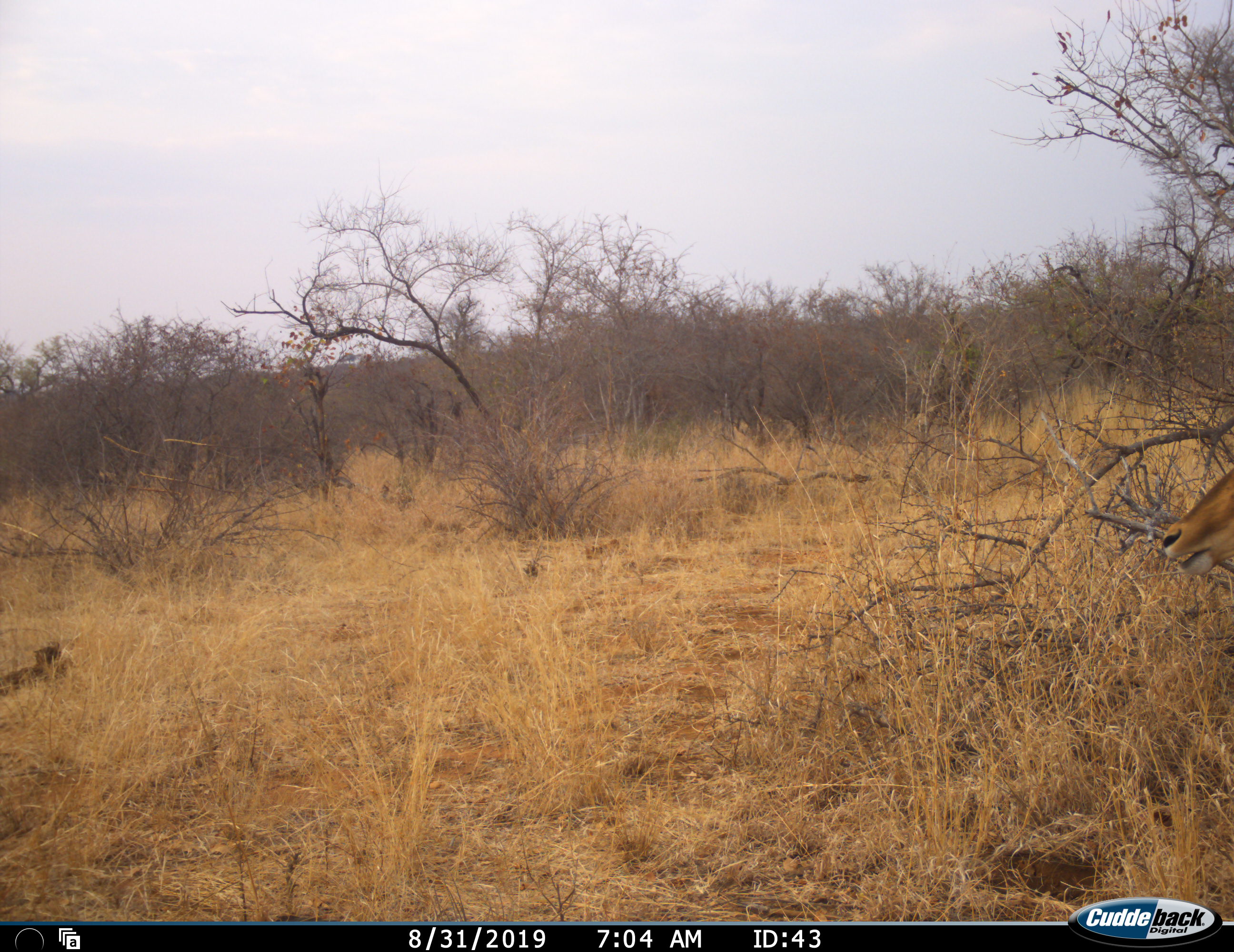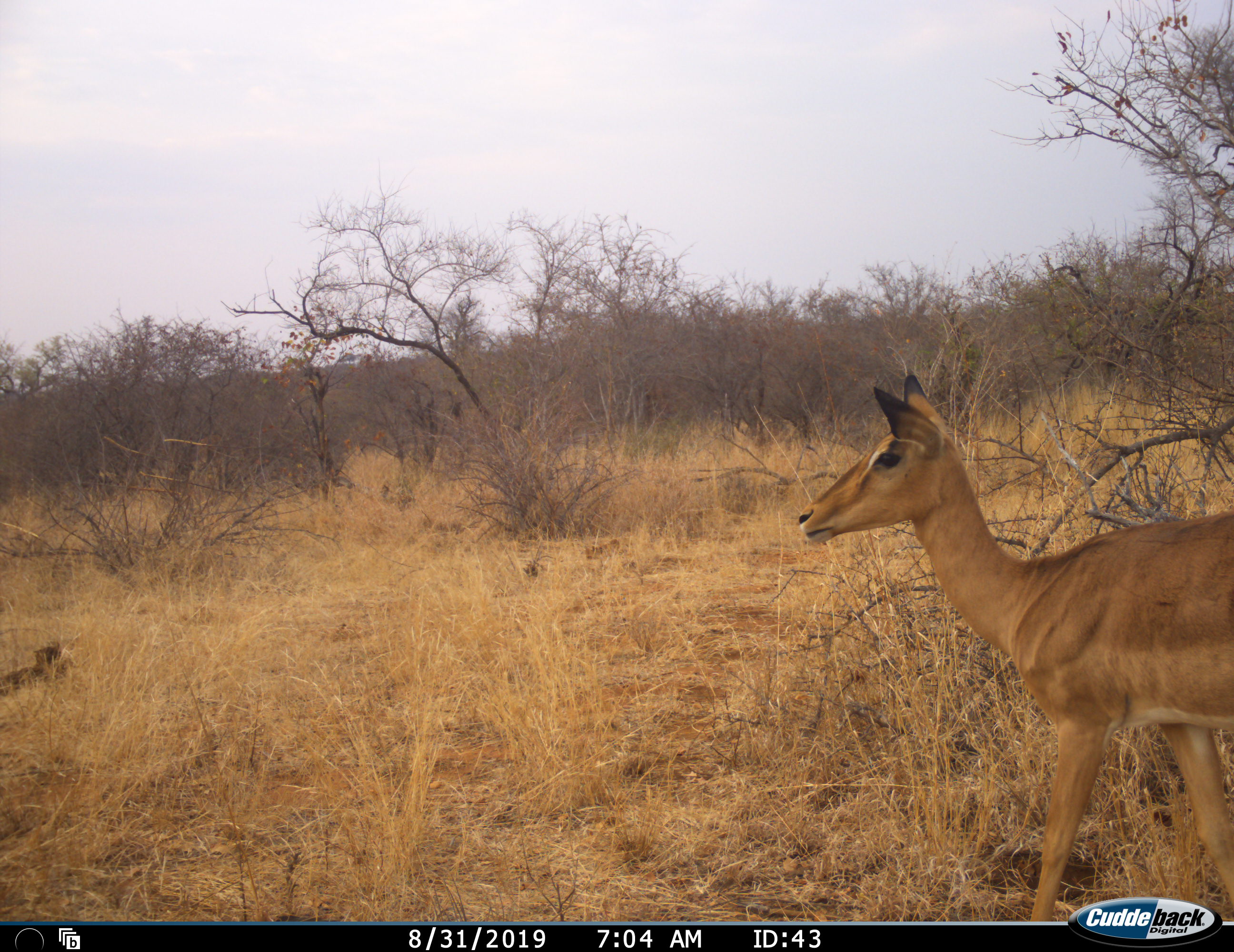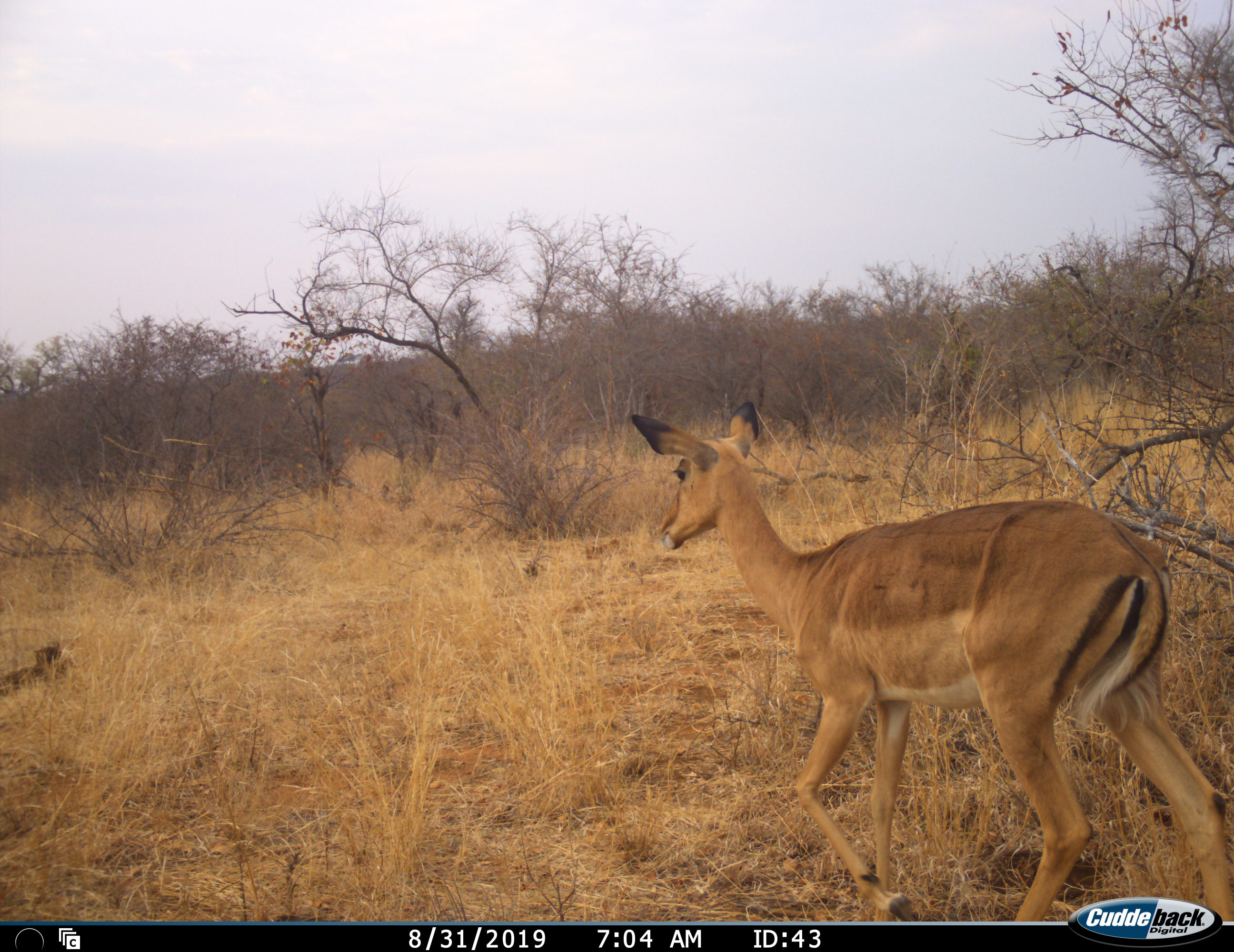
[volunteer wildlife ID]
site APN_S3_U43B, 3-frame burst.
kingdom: Animalia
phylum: Chordata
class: Mammalia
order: Artiodactyla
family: Bovidae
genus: Aepyceros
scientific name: Aepyceros melampus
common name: impala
Impala (Aepyceros melampus), count 1. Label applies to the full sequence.